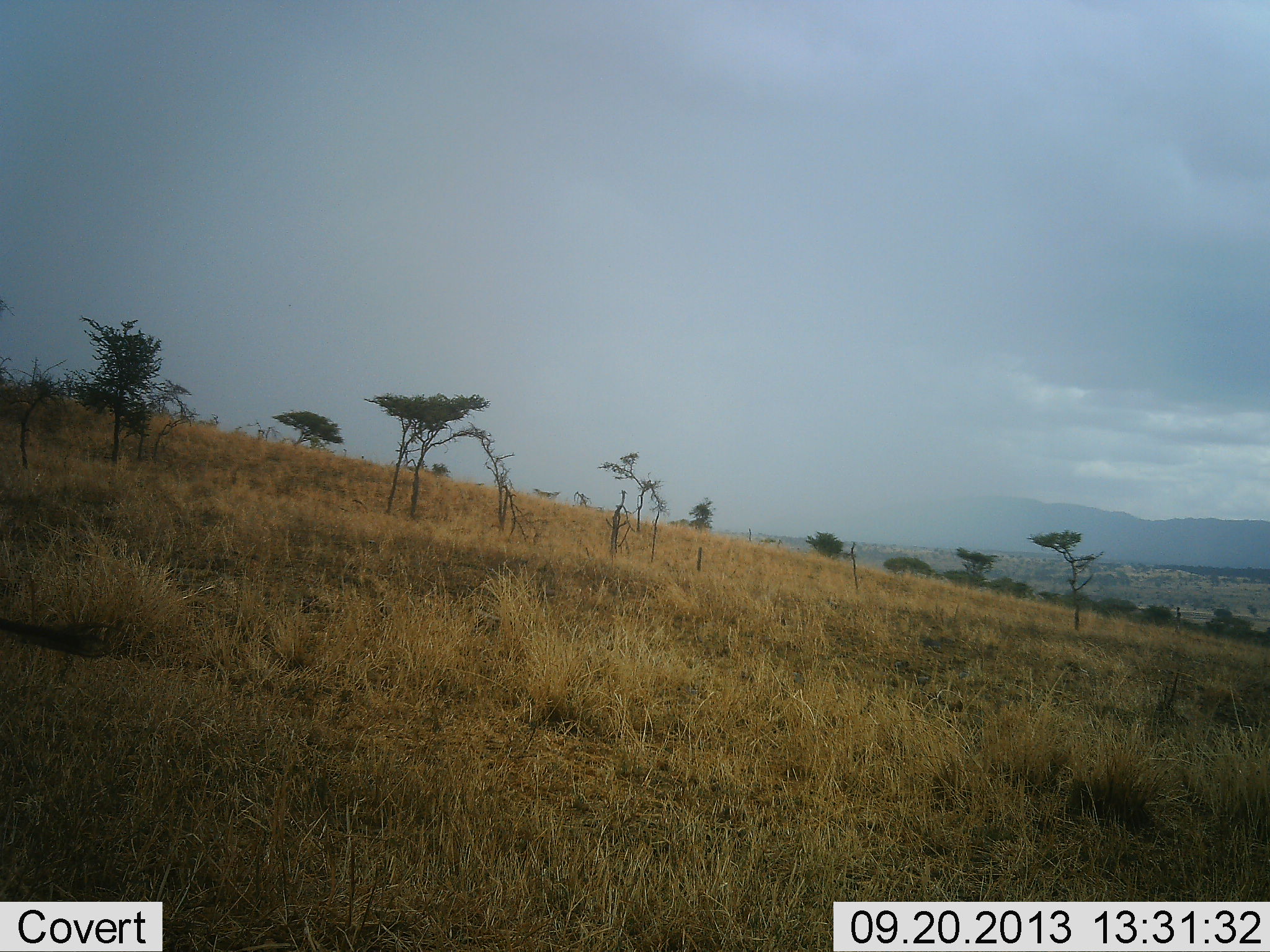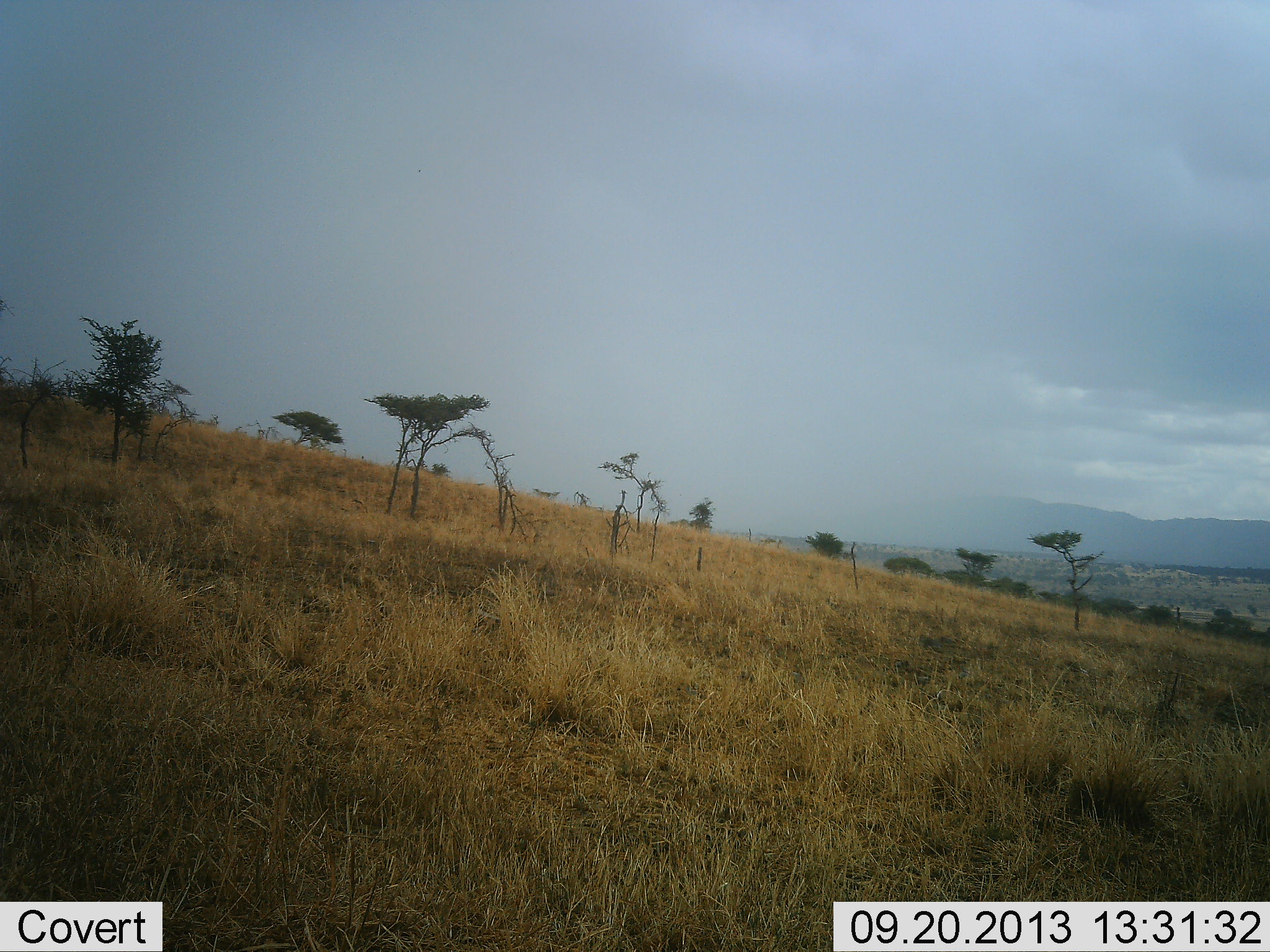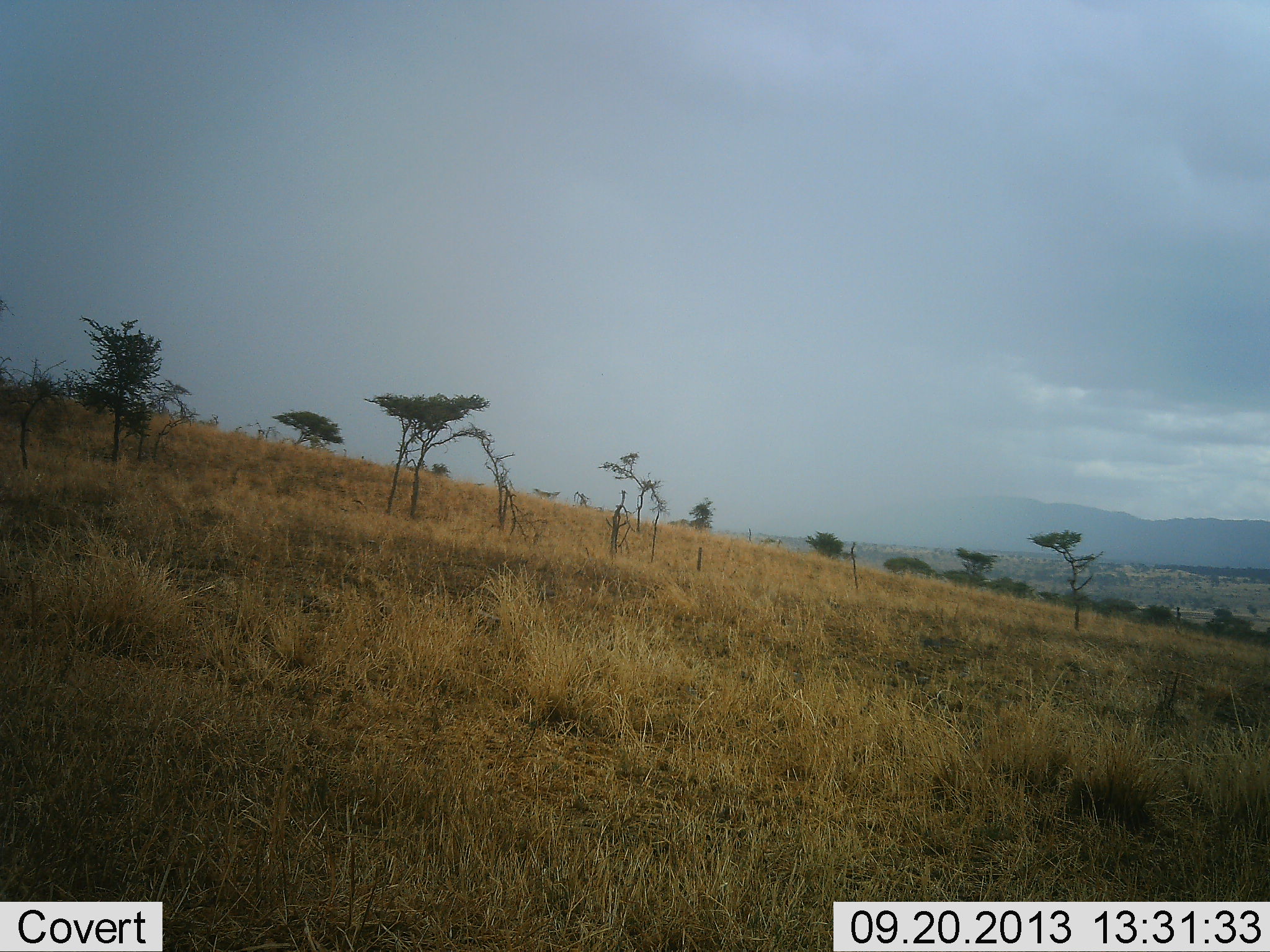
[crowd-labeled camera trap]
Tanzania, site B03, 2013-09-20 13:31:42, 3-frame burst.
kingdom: Animalia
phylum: Chordata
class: Mammalia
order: Artiodactyla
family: Bovidae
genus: Connochaetes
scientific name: Connochaetes taurinus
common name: blue wildebeest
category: wildebeest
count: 1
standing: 50%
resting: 0%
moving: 50%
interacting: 0%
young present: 0%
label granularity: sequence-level